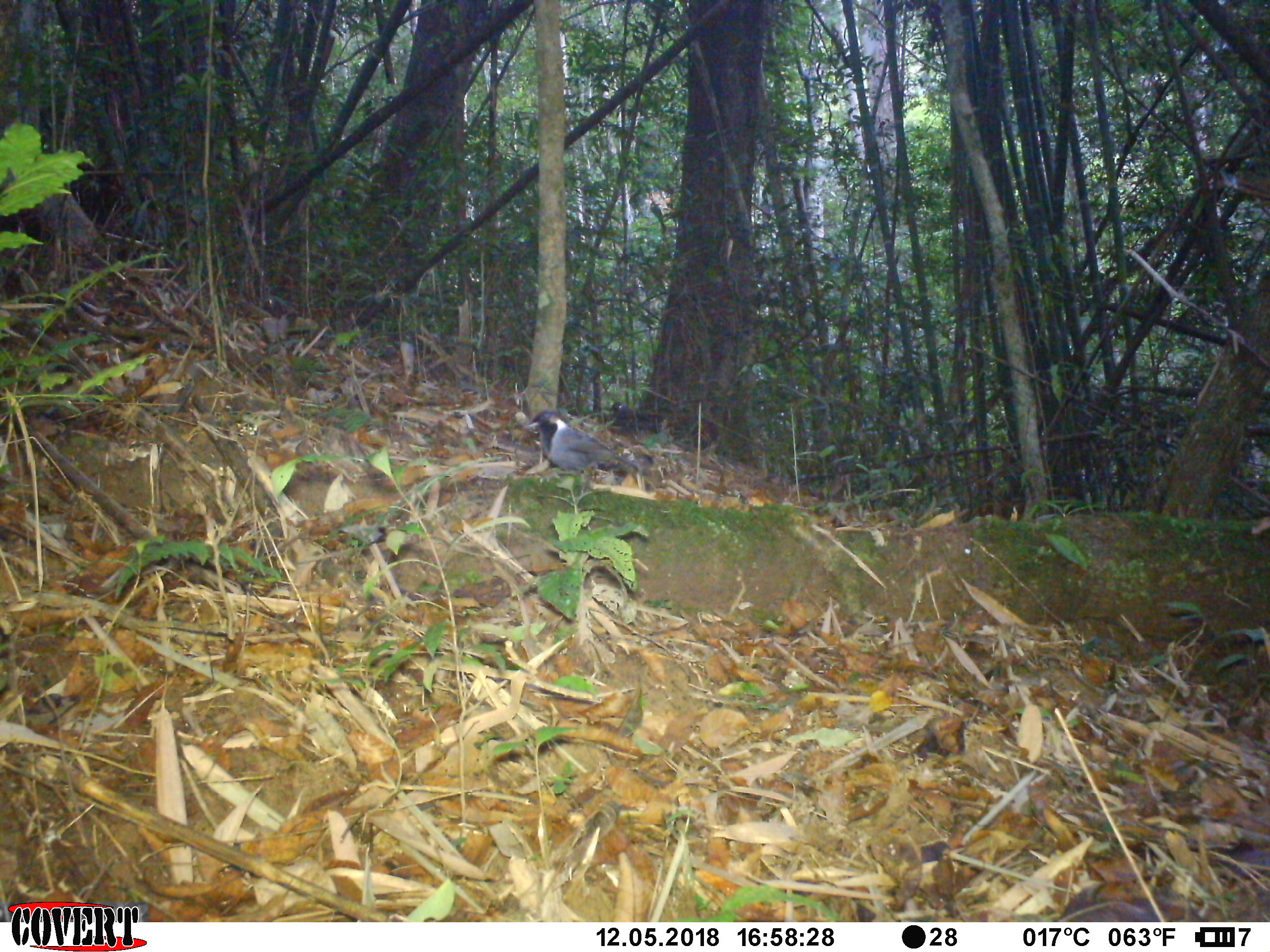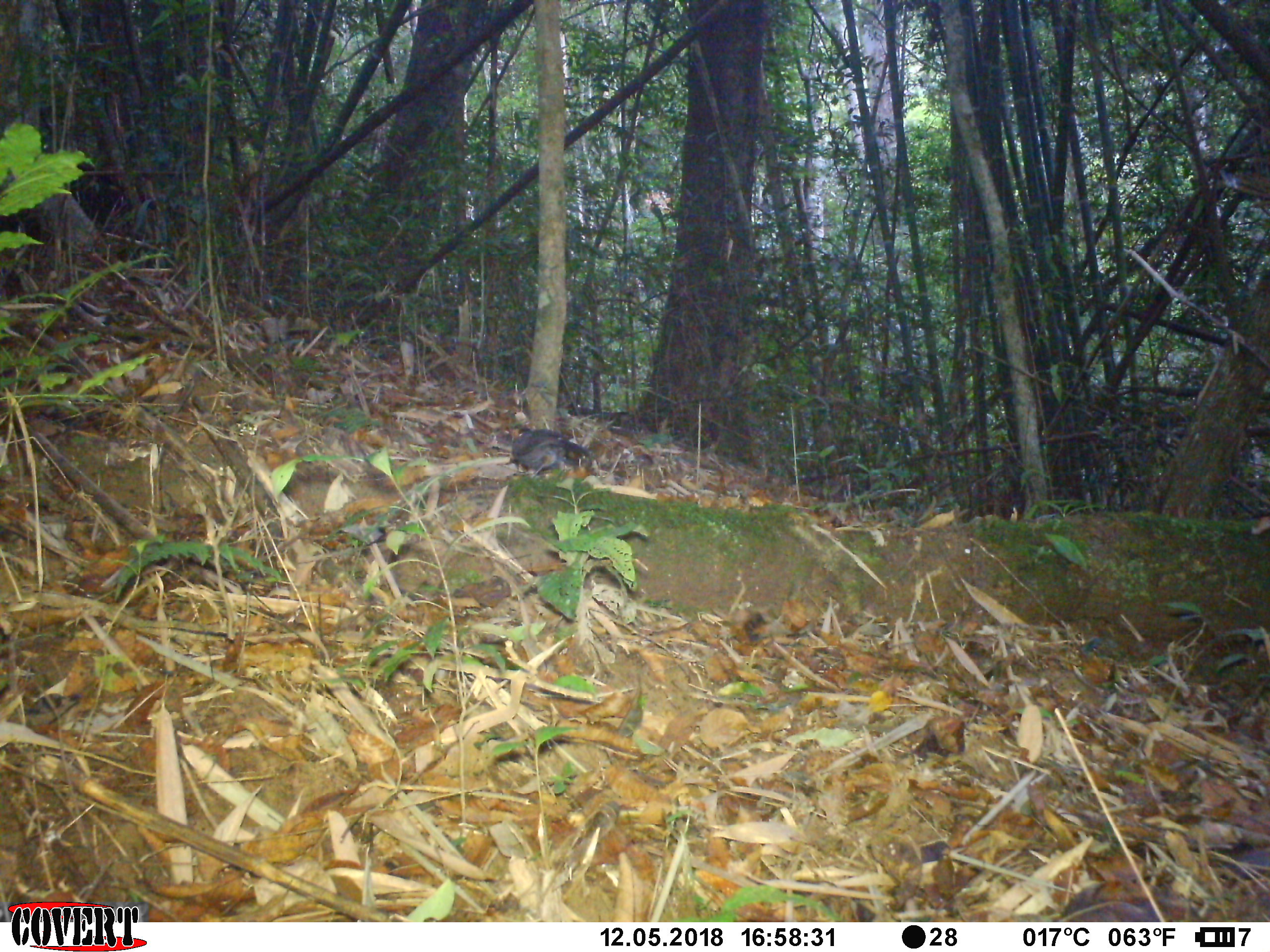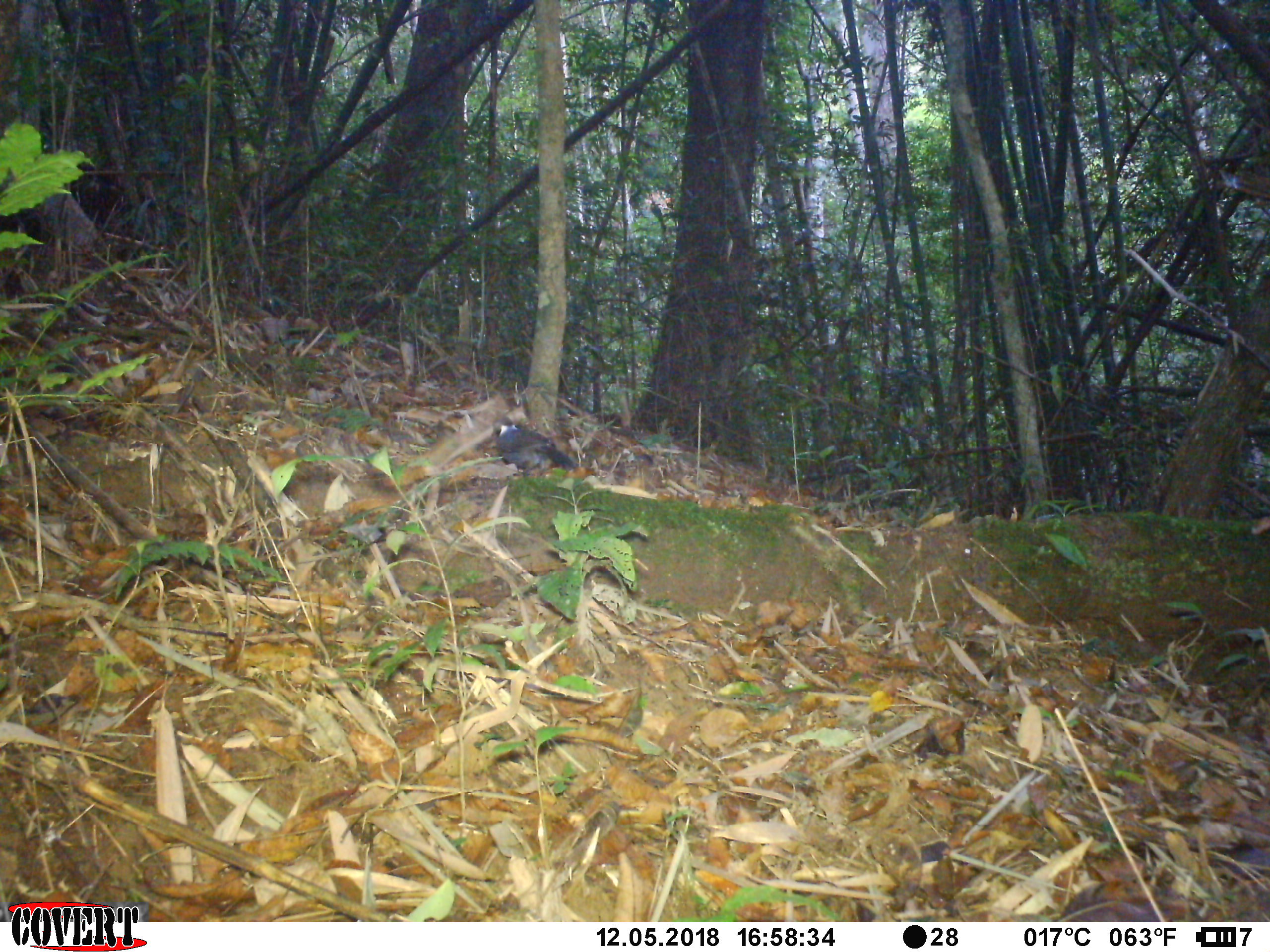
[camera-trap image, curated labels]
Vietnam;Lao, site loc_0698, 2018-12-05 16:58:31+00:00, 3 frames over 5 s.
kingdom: Animalia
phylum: Chordata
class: Aves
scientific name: Aves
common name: bird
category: unidentified bird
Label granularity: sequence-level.